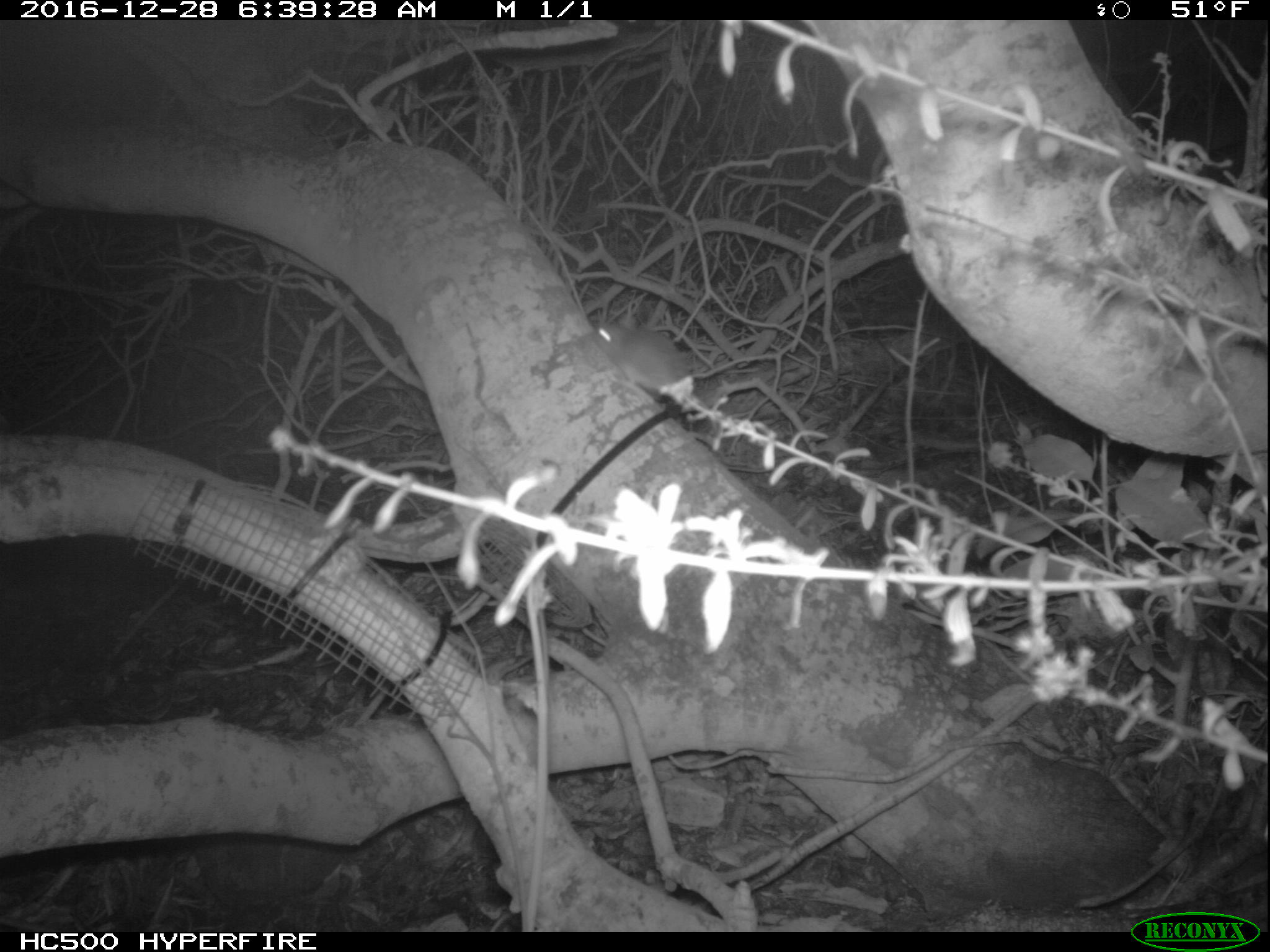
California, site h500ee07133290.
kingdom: Animalia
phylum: Chordata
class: Mammalia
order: Rodentia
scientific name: Rodentia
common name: rodent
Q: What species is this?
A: Rodent (Rodentia).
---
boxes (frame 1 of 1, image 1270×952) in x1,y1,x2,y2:
rodent: 596,324,691,399